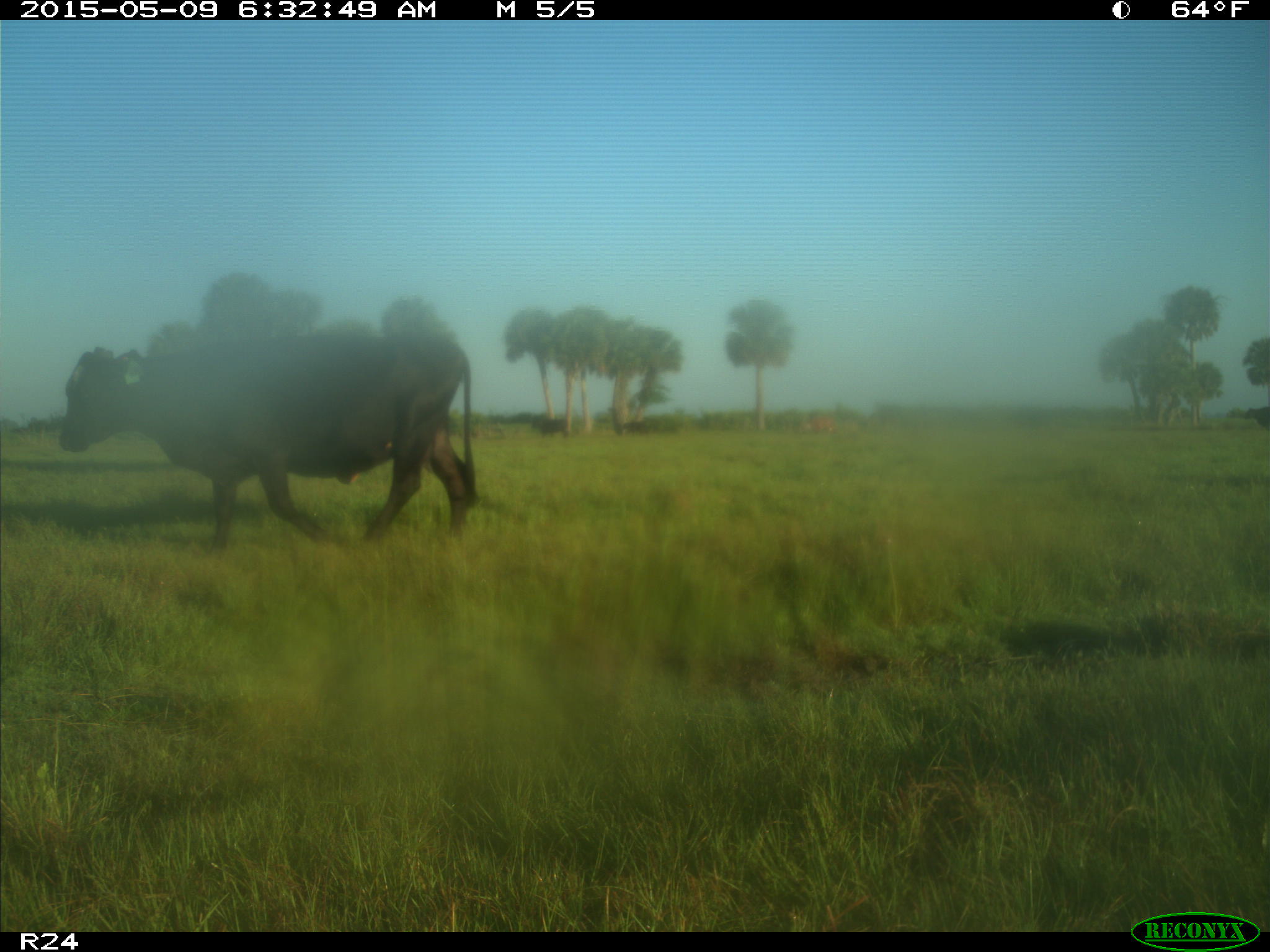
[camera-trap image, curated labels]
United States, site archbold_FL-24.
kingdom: Animalia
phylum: Chordata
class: Mammalia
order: Artiodactyla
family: Bovidae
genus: Bos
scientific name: Bos taurus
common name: domestic cow